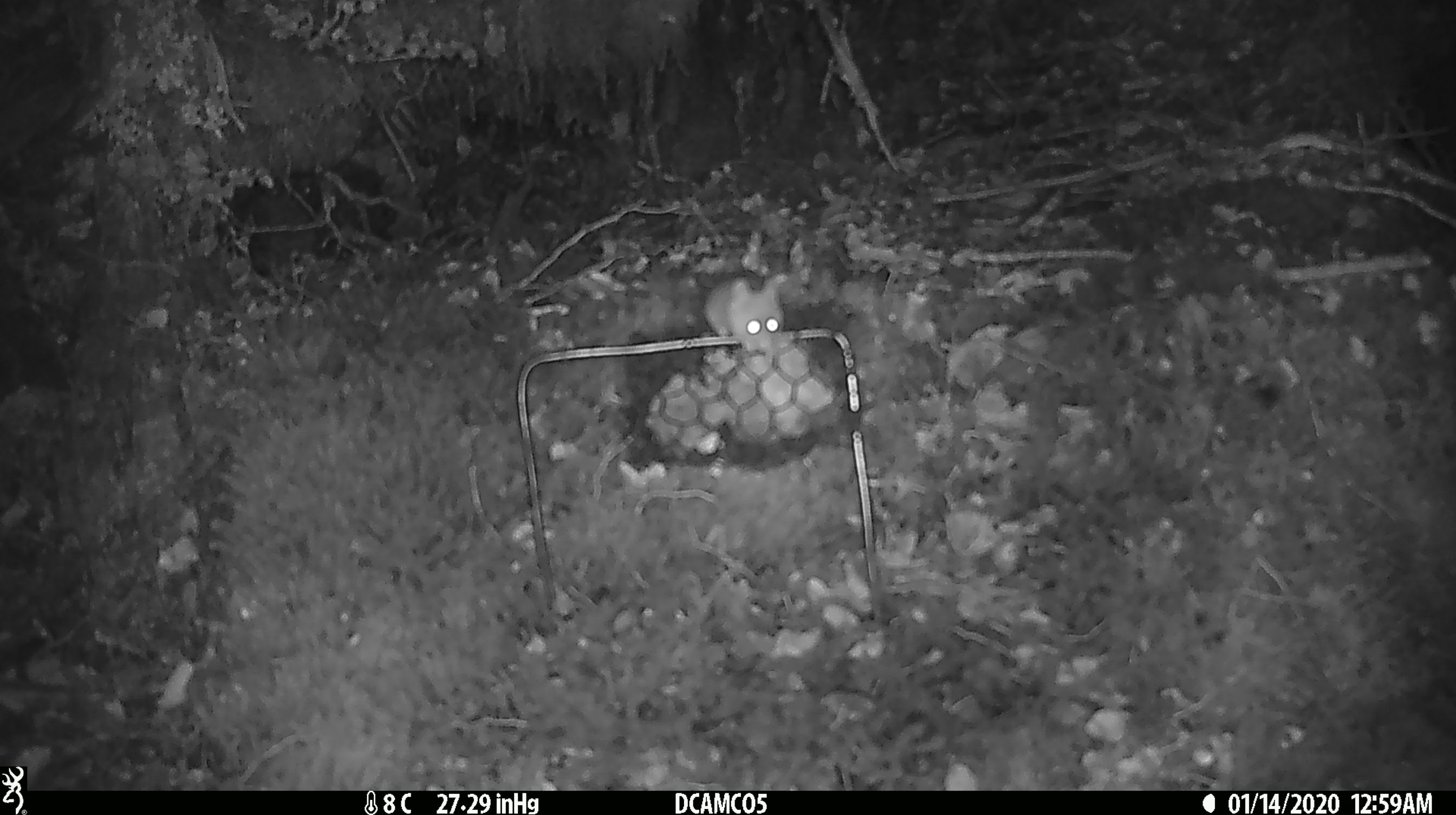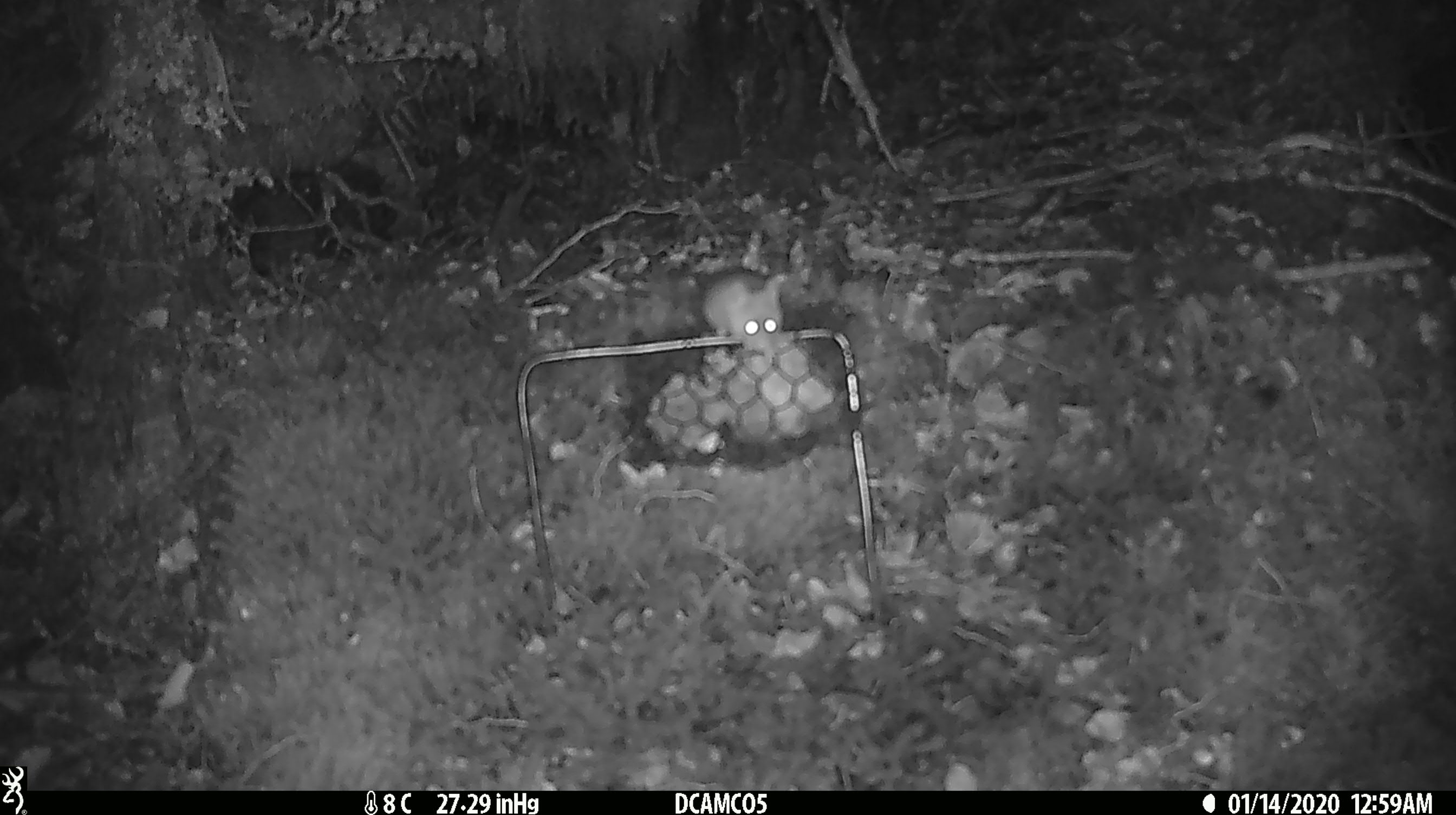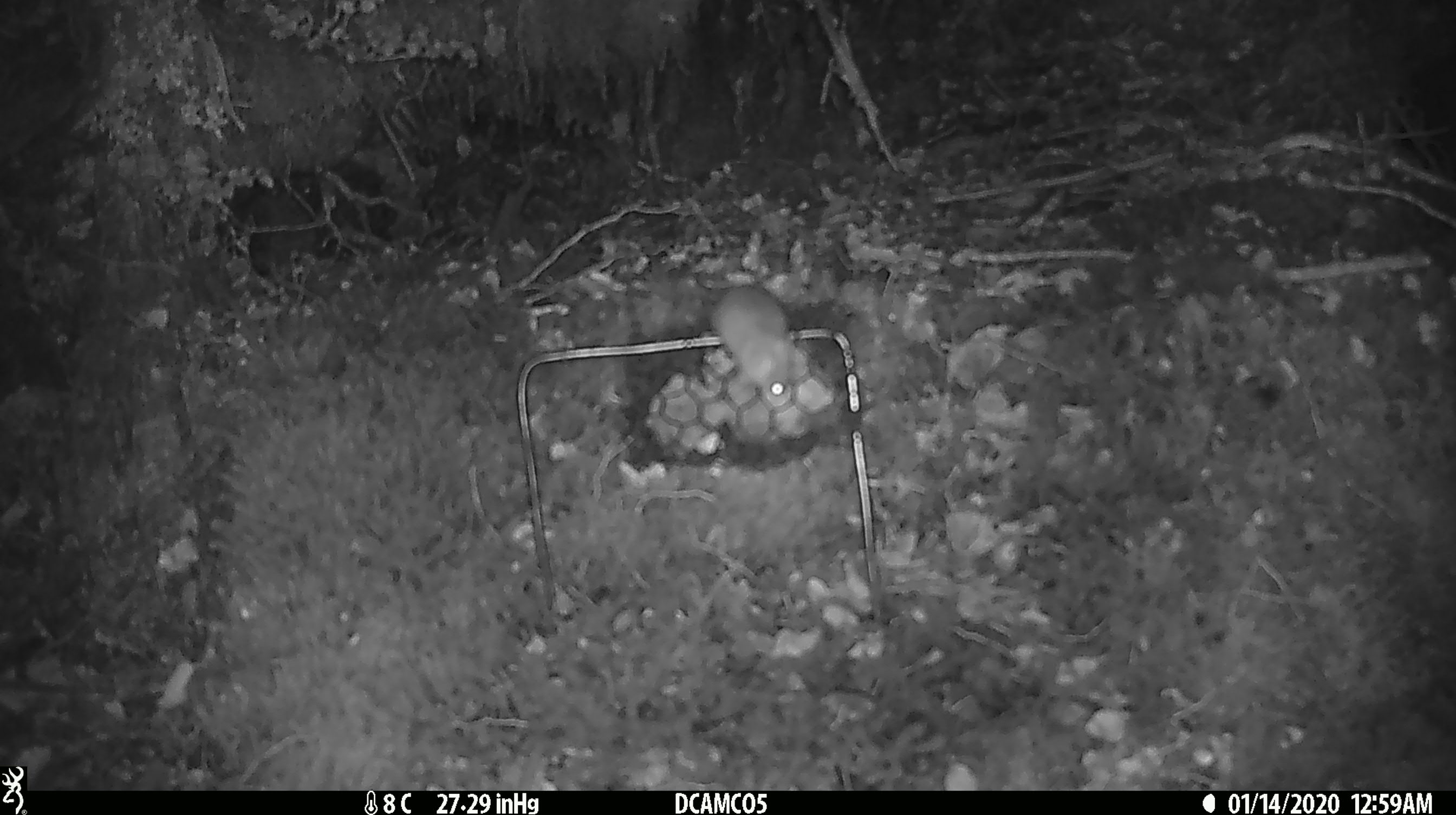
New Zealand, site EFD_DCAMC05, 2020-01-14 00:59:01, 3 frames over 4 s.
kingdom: Animalia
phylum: Chordata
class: Mammalia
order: Rodentia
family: Muridae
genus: Mus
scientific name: Mus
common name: mouse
Mouse (Mus).